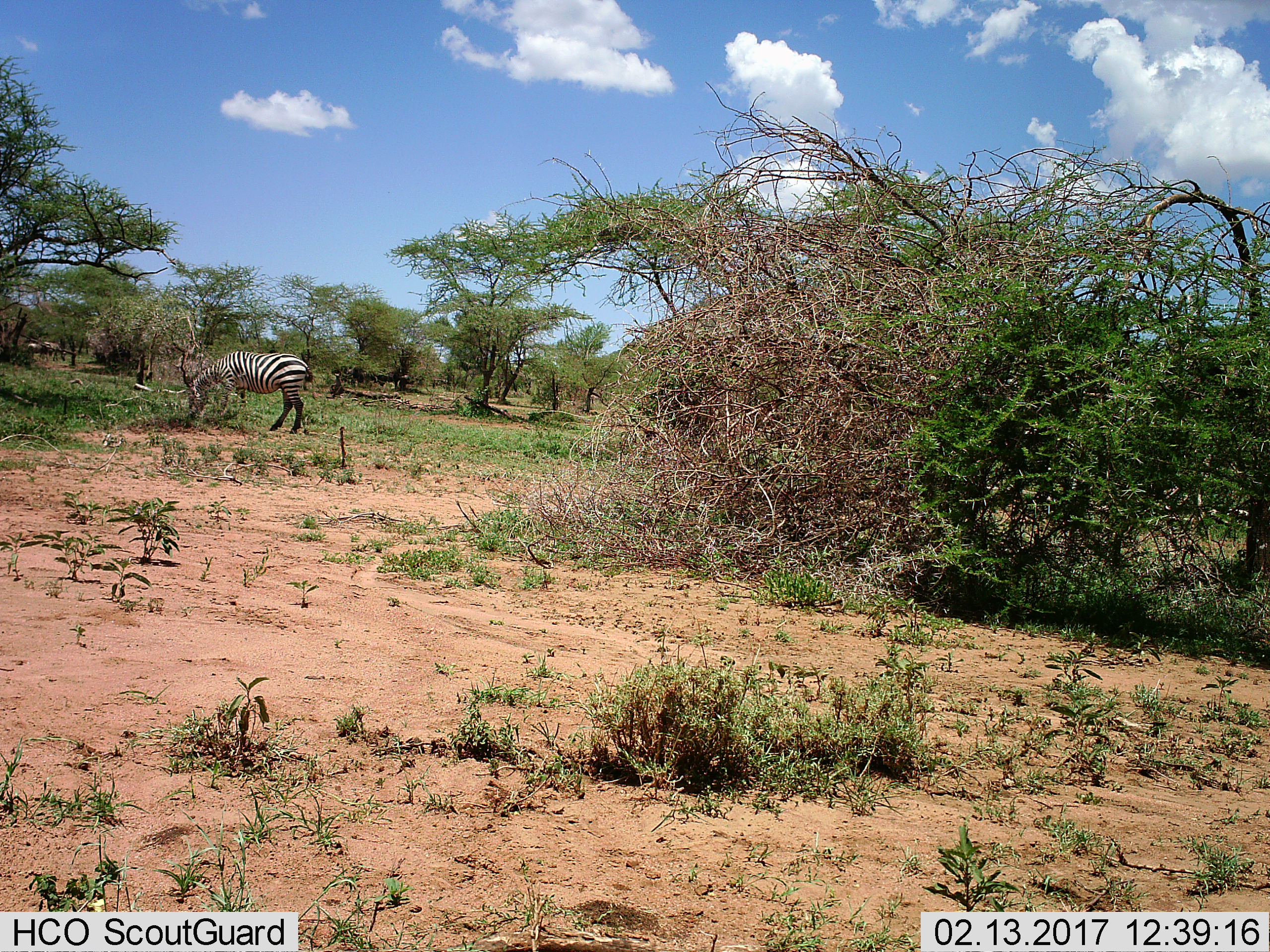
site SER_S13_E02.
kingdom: Animalia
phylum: Chordata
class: Mammalia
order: Perissodactyla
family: Equidae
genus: Equus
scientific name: Equus quagga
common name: plains zebra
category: zebraplains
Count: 1.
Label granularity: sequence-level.